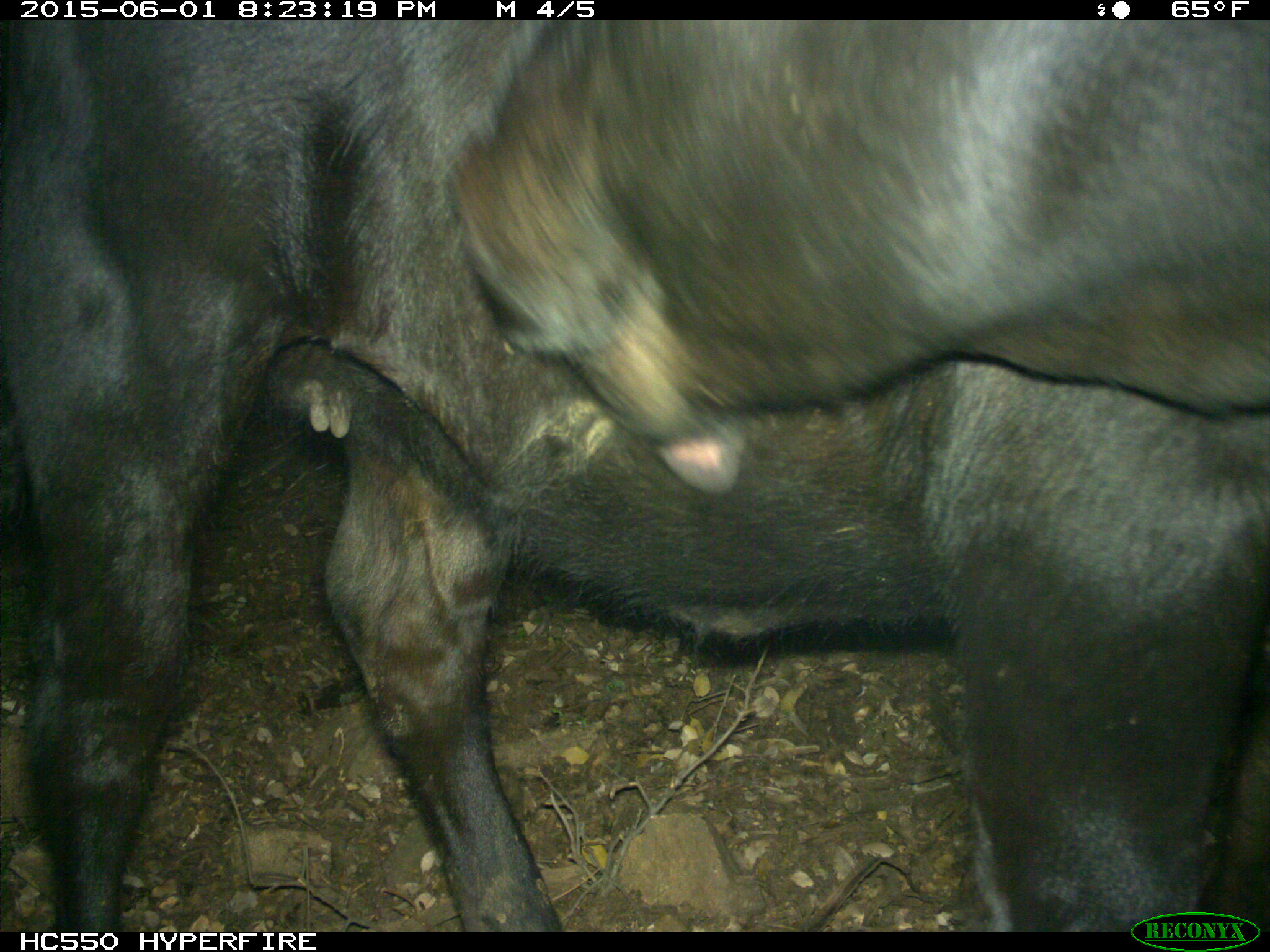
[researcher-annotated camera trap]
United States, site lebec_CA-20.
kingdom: Animalia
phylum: Chordata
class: Mammalia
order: Artiodactyla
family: Bovidae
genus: Bos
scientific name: Bos taurus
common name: domestic cow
Bos taurus (domestic cow).